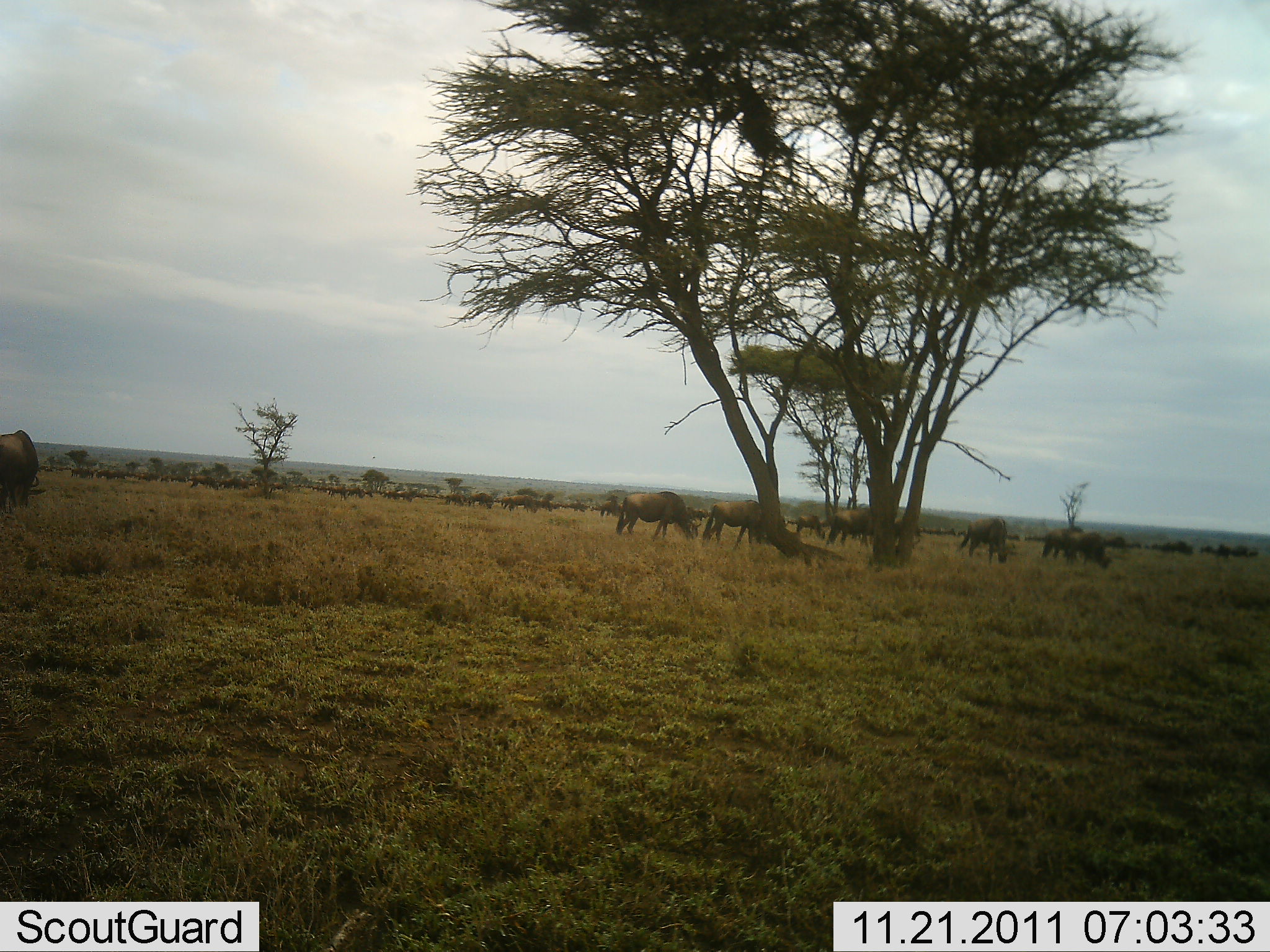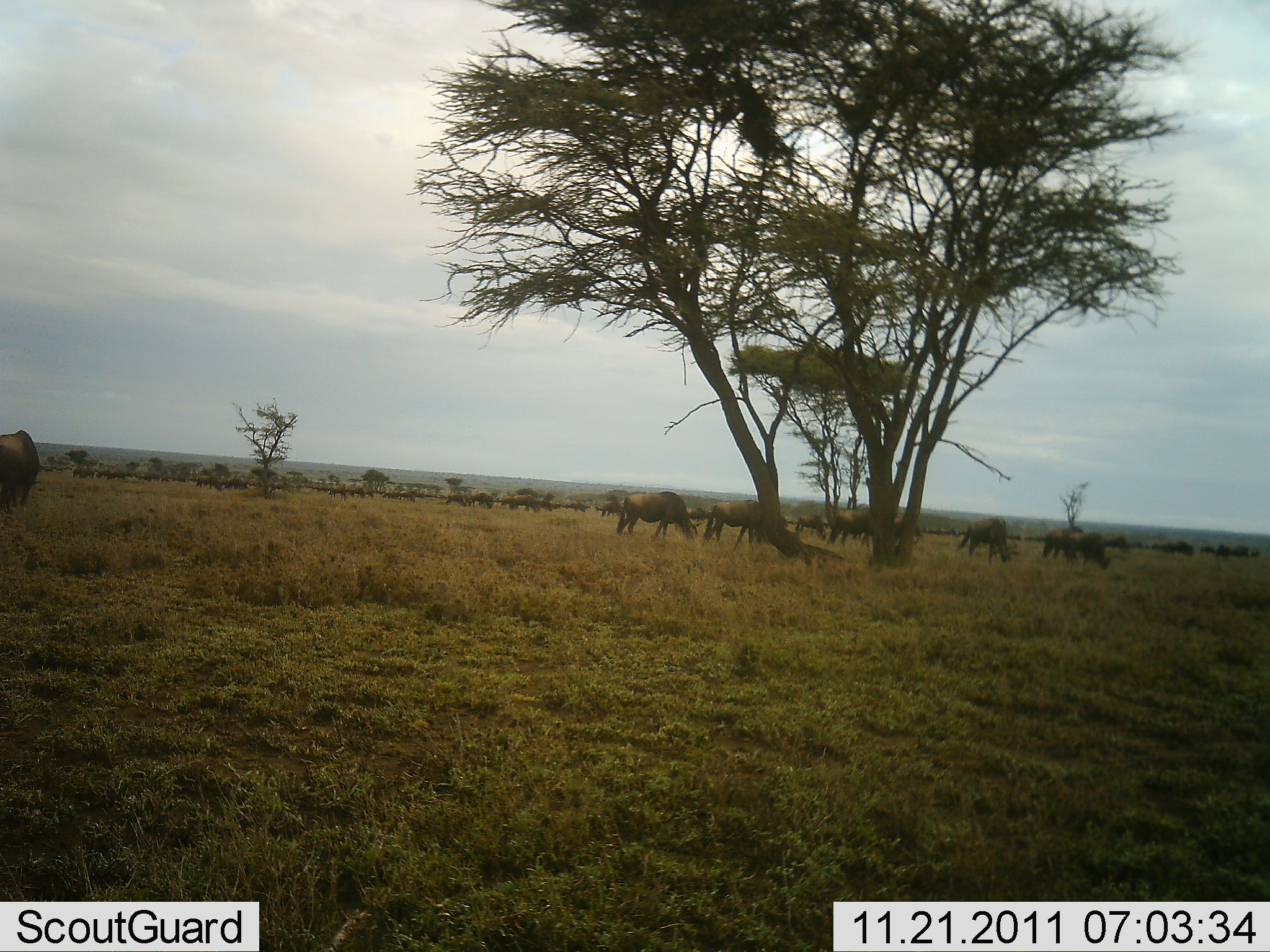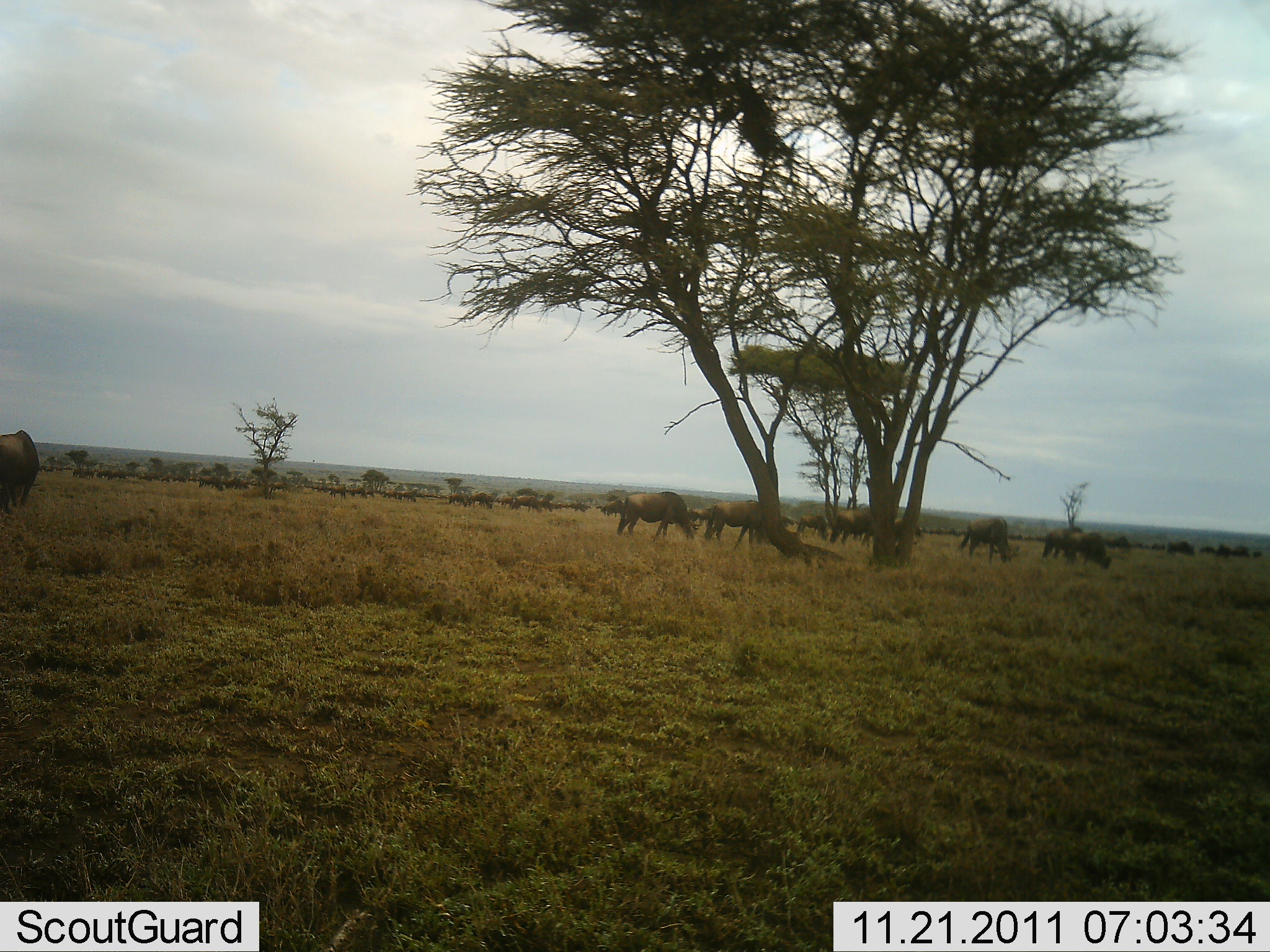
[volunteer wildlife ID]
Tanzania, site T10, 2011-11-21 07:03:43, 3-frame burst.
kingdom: Animalia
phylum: Chordata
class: Mammalia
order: Artiodactyla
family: Bovidae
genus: Connochaetes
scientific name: Connochaetes taurinus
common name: blue wildebeest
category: wildebeest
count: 11-50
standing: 23%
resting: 15%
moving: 31%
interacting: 0%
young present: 0%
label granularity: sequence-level